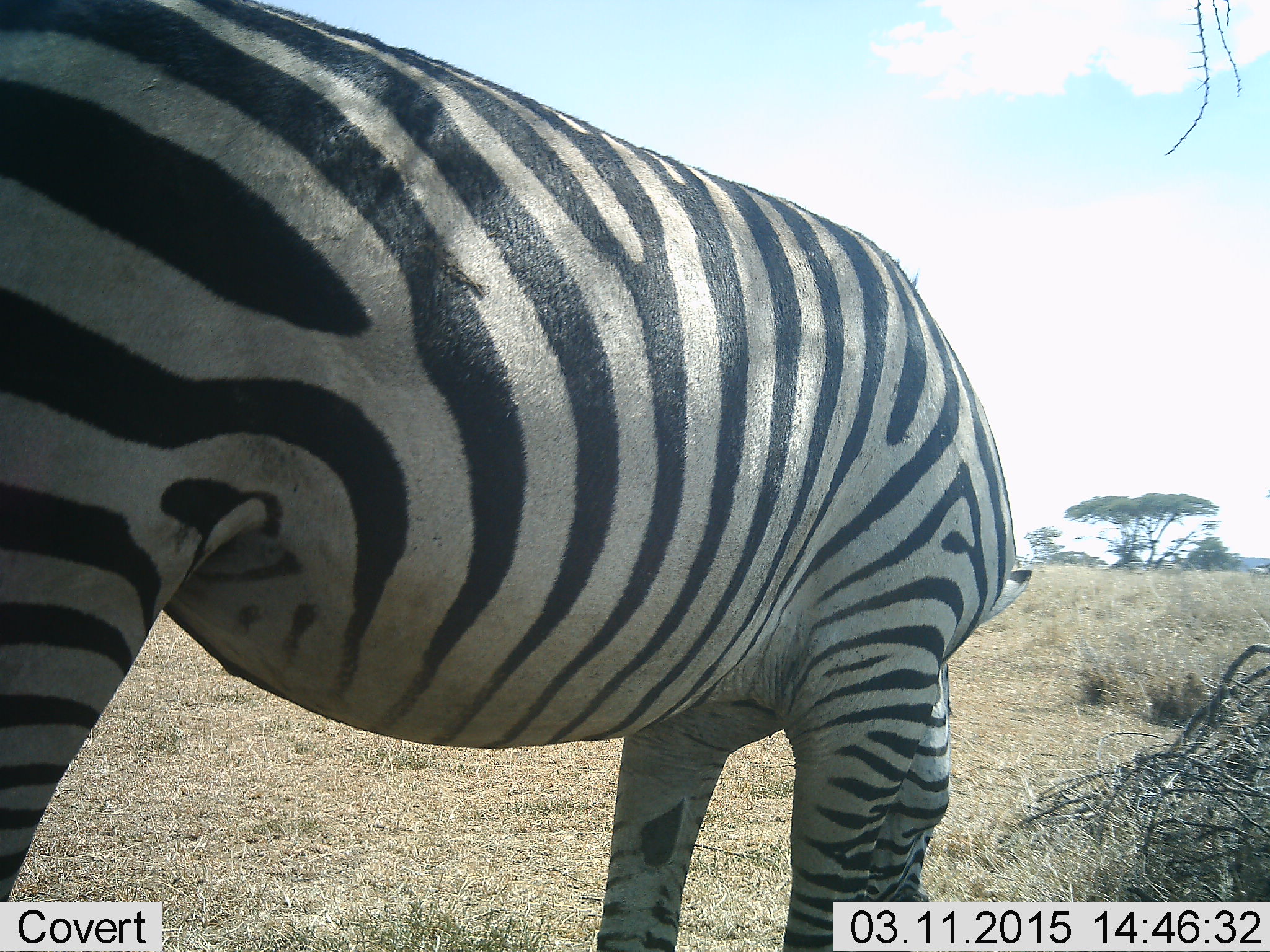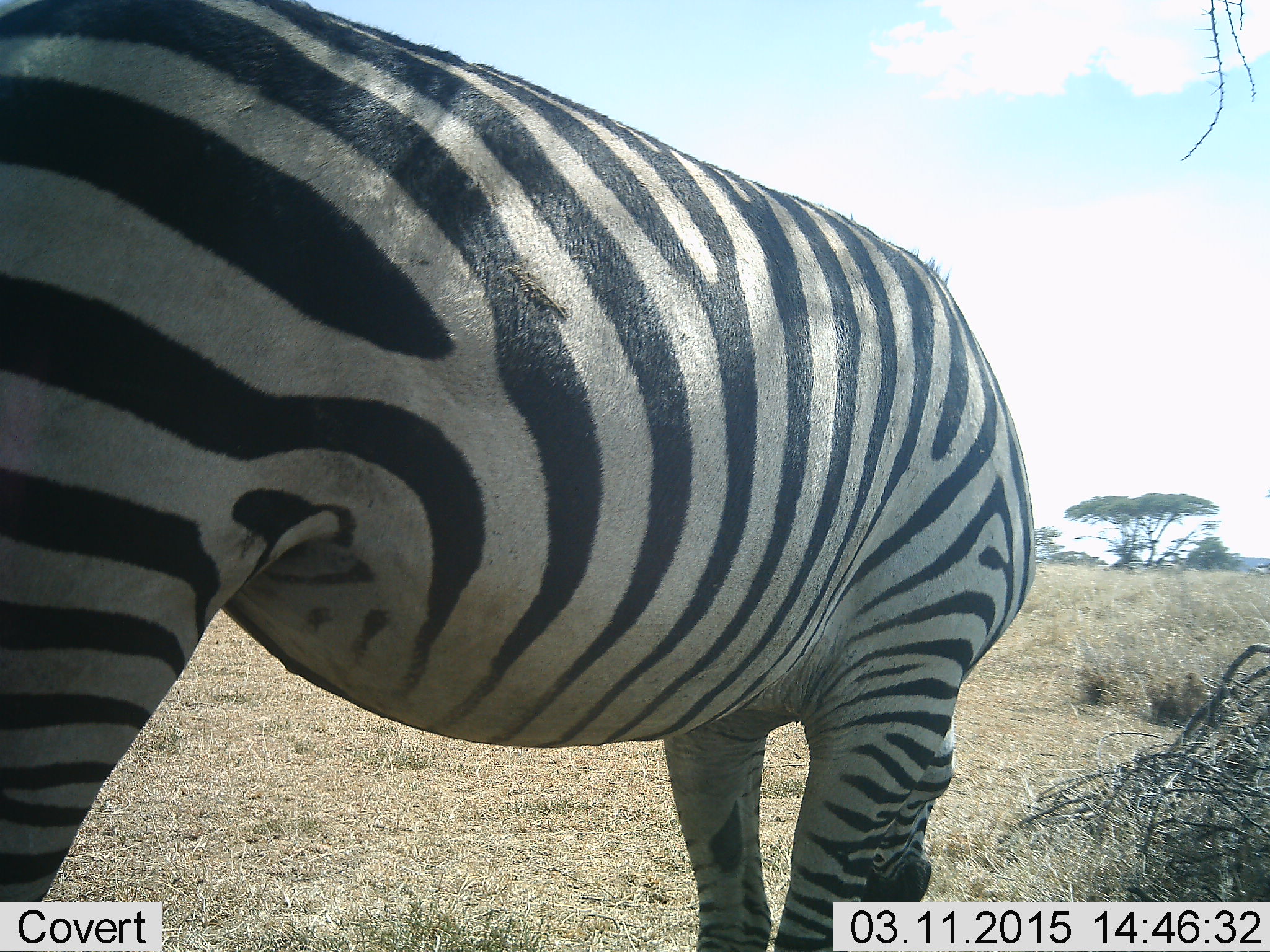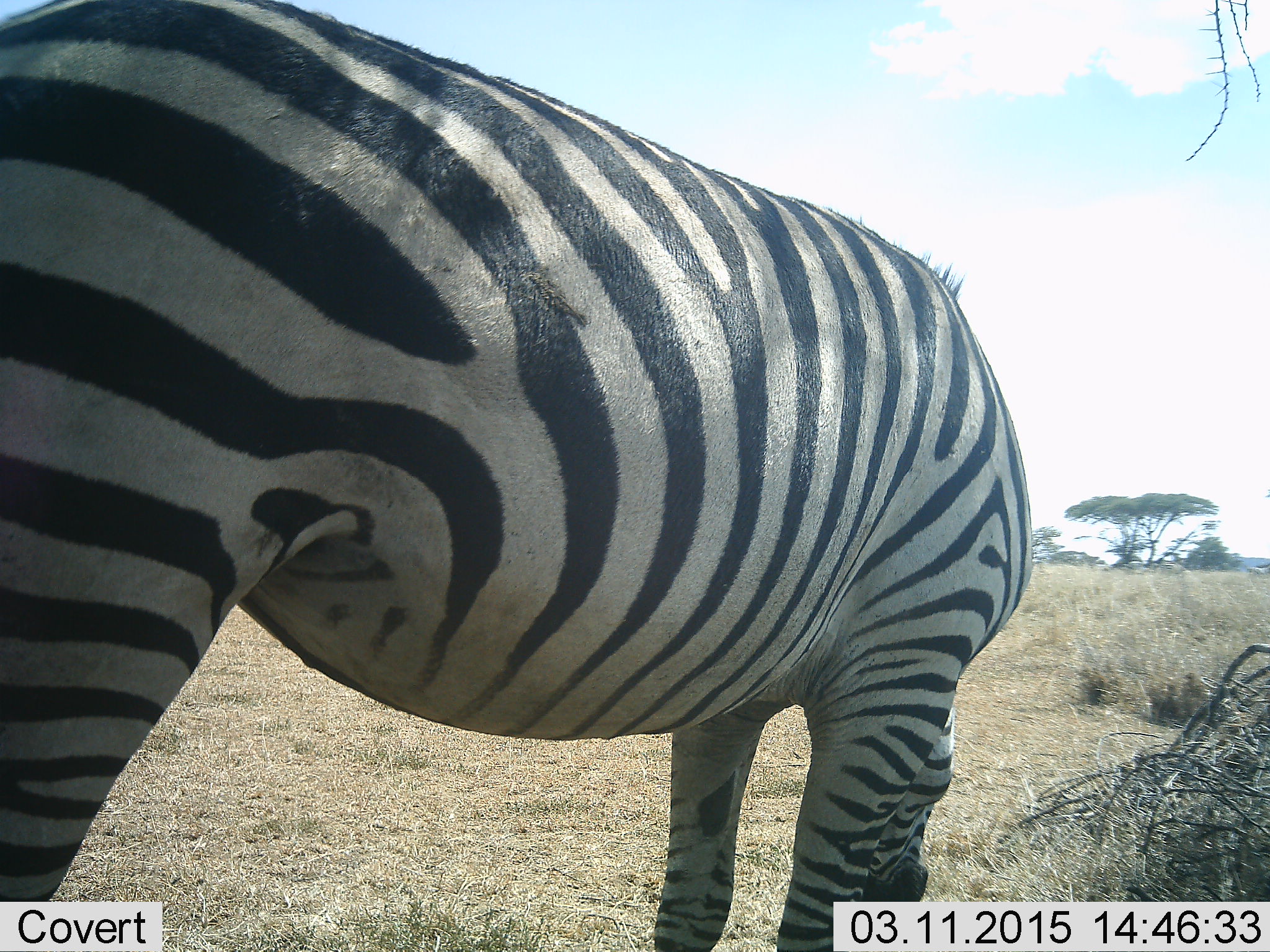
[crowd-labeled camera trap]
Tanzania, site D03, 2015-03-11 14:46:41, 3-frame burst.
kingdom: Animalia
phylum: Chordata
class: Mammalia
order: Perissodactyla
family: Equidae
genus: Equus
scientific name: Equus quagga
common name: plains zebra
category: zebra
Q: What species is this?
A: Zebra (plains zebra) (Equus quagga).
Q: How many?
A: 1.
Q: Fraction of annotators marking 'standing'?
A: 50%.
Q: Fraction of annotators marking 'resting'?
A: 0%.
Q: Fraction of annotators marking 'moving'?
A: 10%.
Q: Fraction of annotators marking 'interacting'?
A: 0%.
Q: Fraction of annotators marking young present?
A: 0%.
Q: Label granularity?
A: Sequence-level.